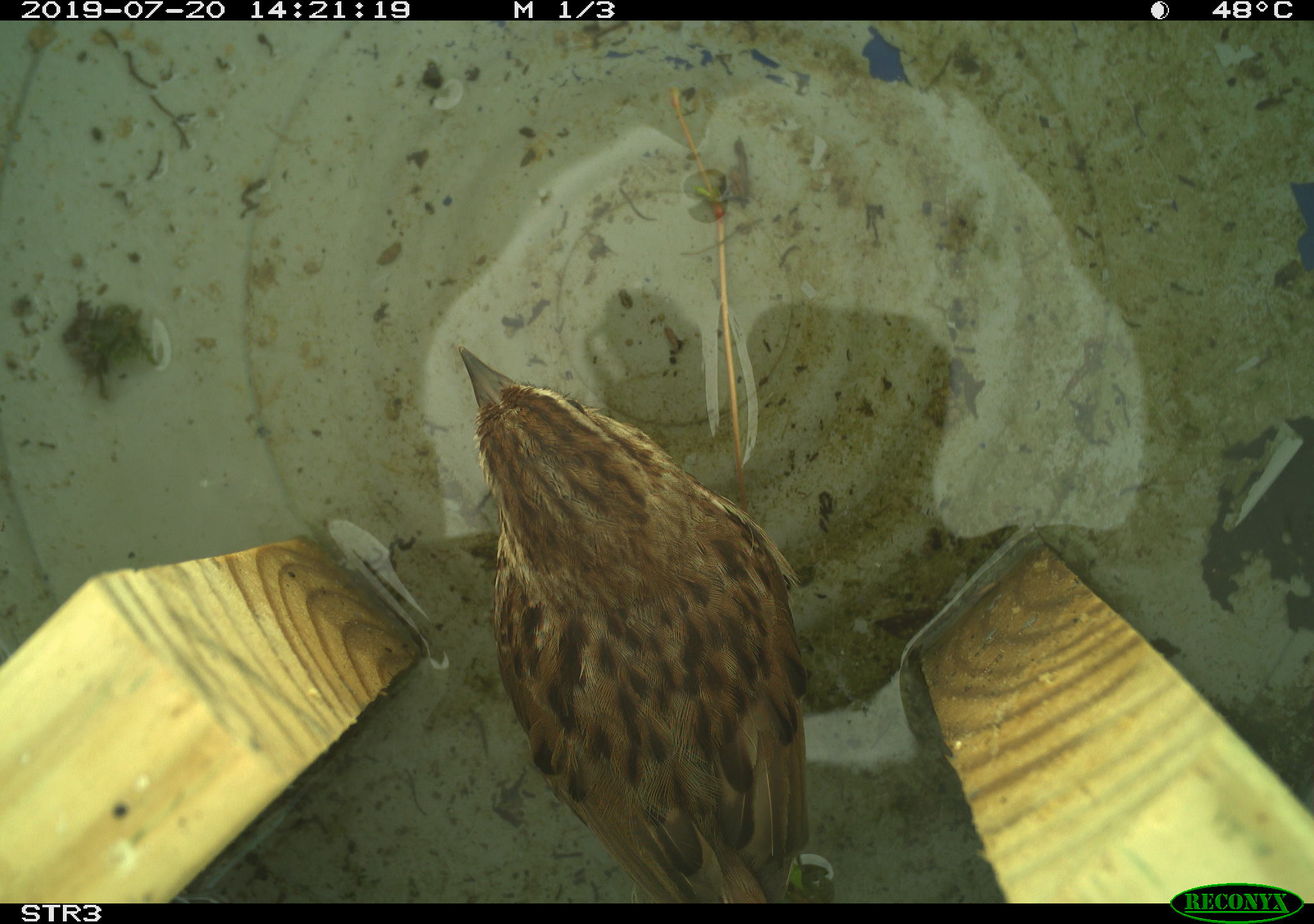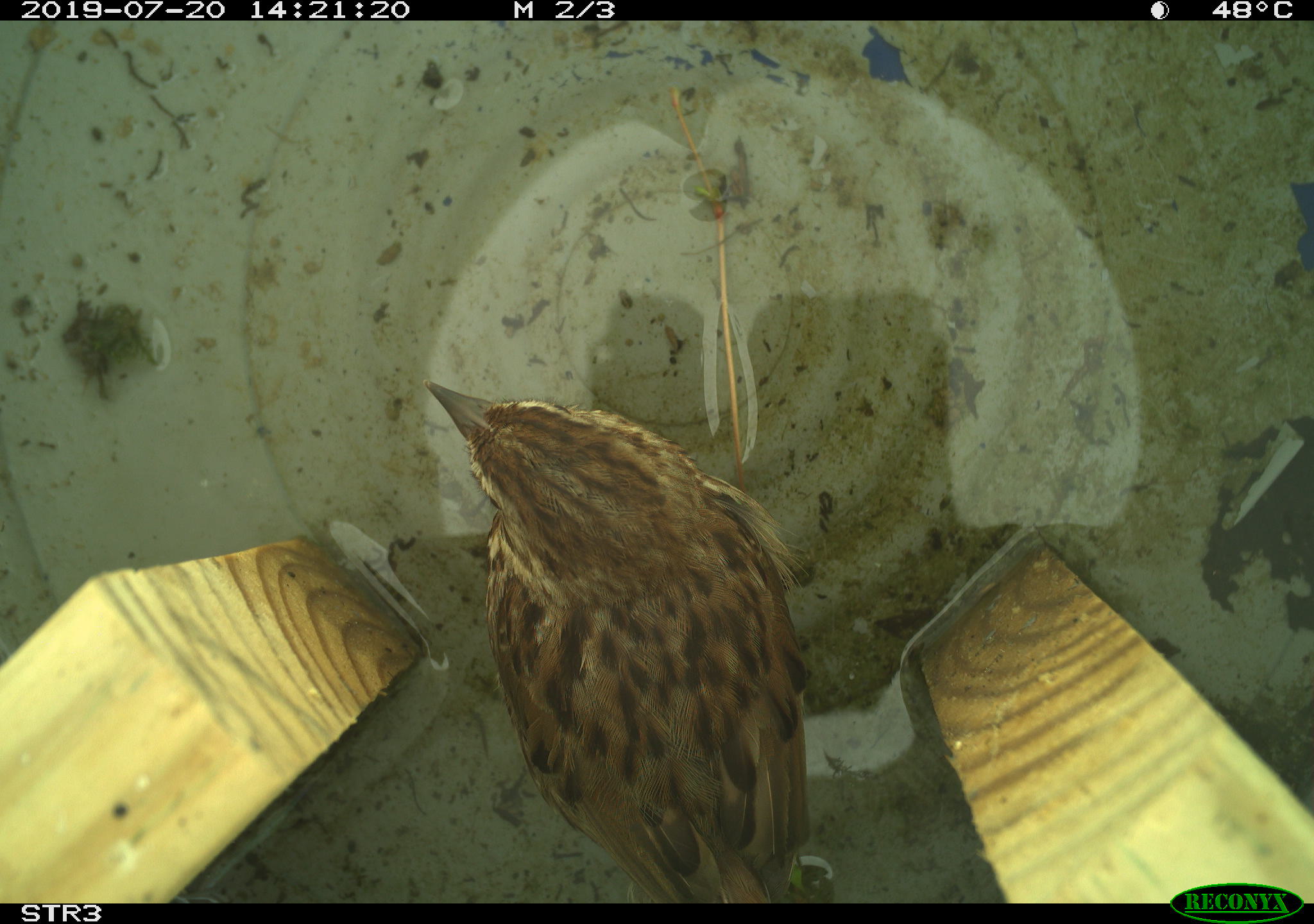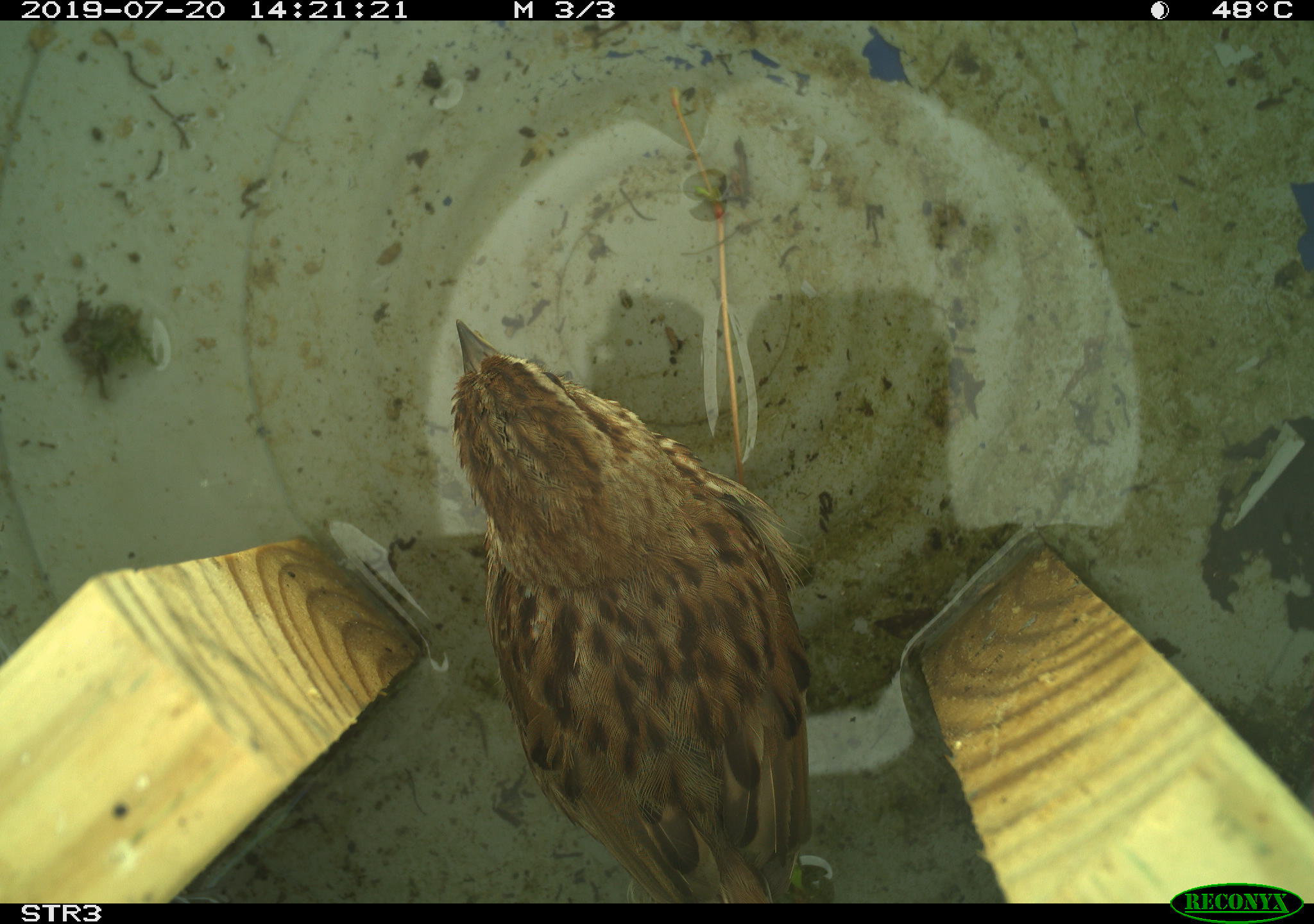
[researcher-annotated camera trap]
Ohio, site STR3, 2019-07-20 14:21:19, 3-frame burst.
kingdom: Animalia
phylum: Chordata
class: Aves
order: Passeriformes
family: Passerellidae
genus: Melospiza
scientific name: Melospiza melodia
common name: song sparrow